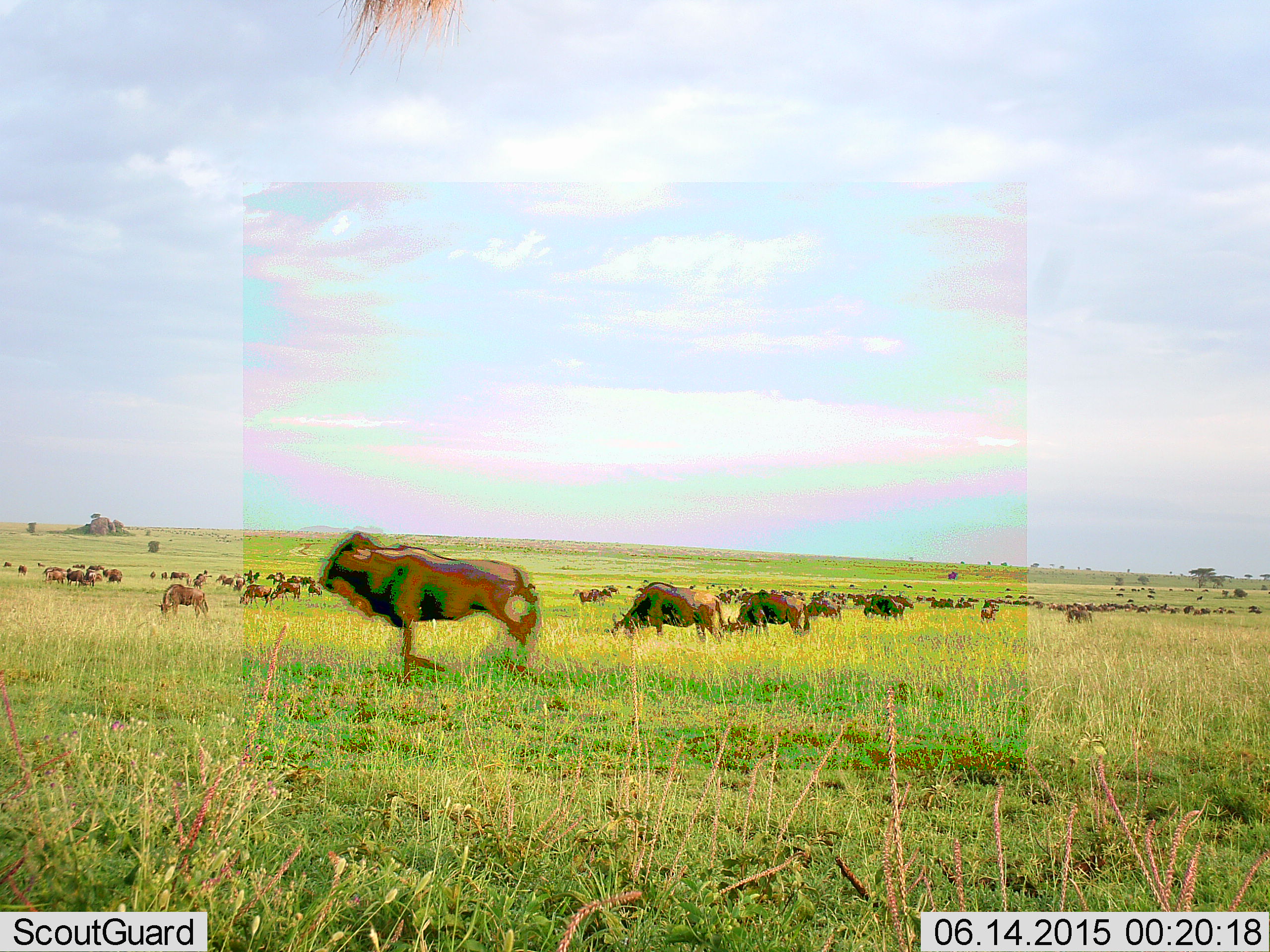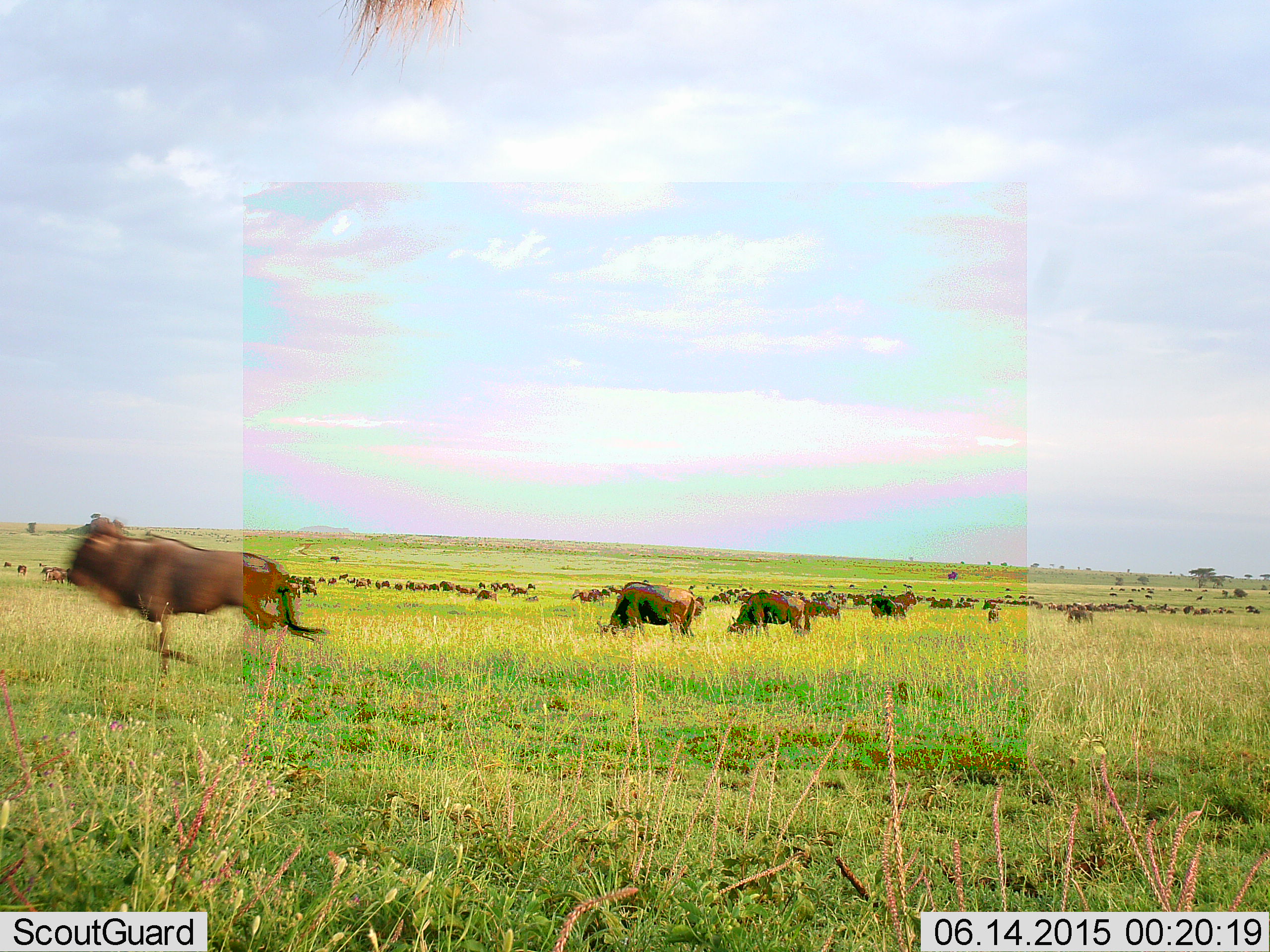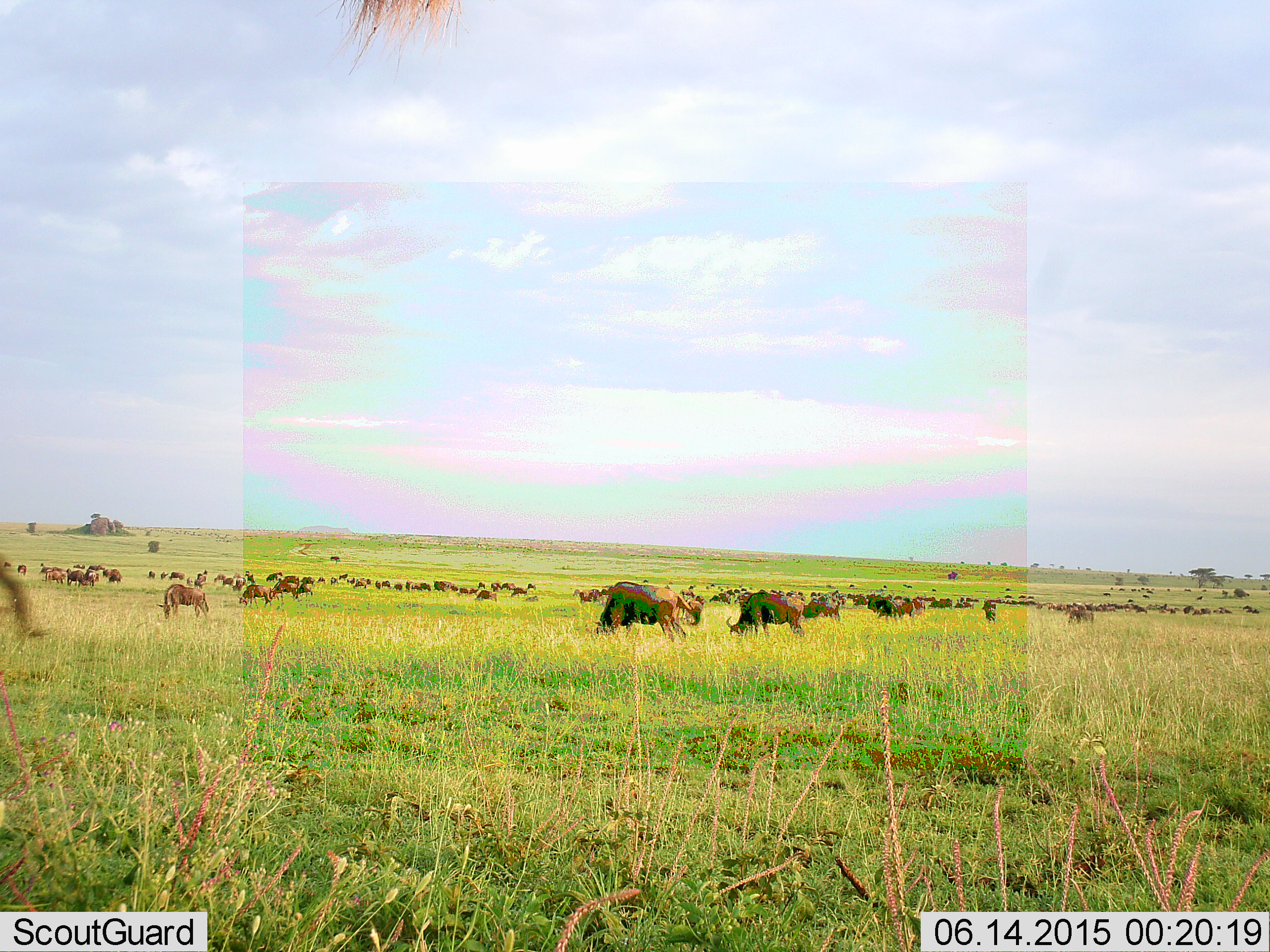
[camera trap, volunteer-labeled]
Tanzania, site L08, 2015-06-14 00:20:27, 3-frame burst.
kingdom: Animalia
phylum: Chordata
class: Mammalia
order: Artiodactyla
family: Bovidae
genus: Connochaetes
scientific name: Connochaetes taurinus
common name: blue wildebeest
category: wildebeest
Wildebeest (blue wildebeest) (Connochaetes taurinus), count 51+. Behavior (volunteer vote fractions): standing 40%, resting 0%, moving 100%, interacting 0%. Young present (vote fraction): 0%. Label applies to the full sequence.